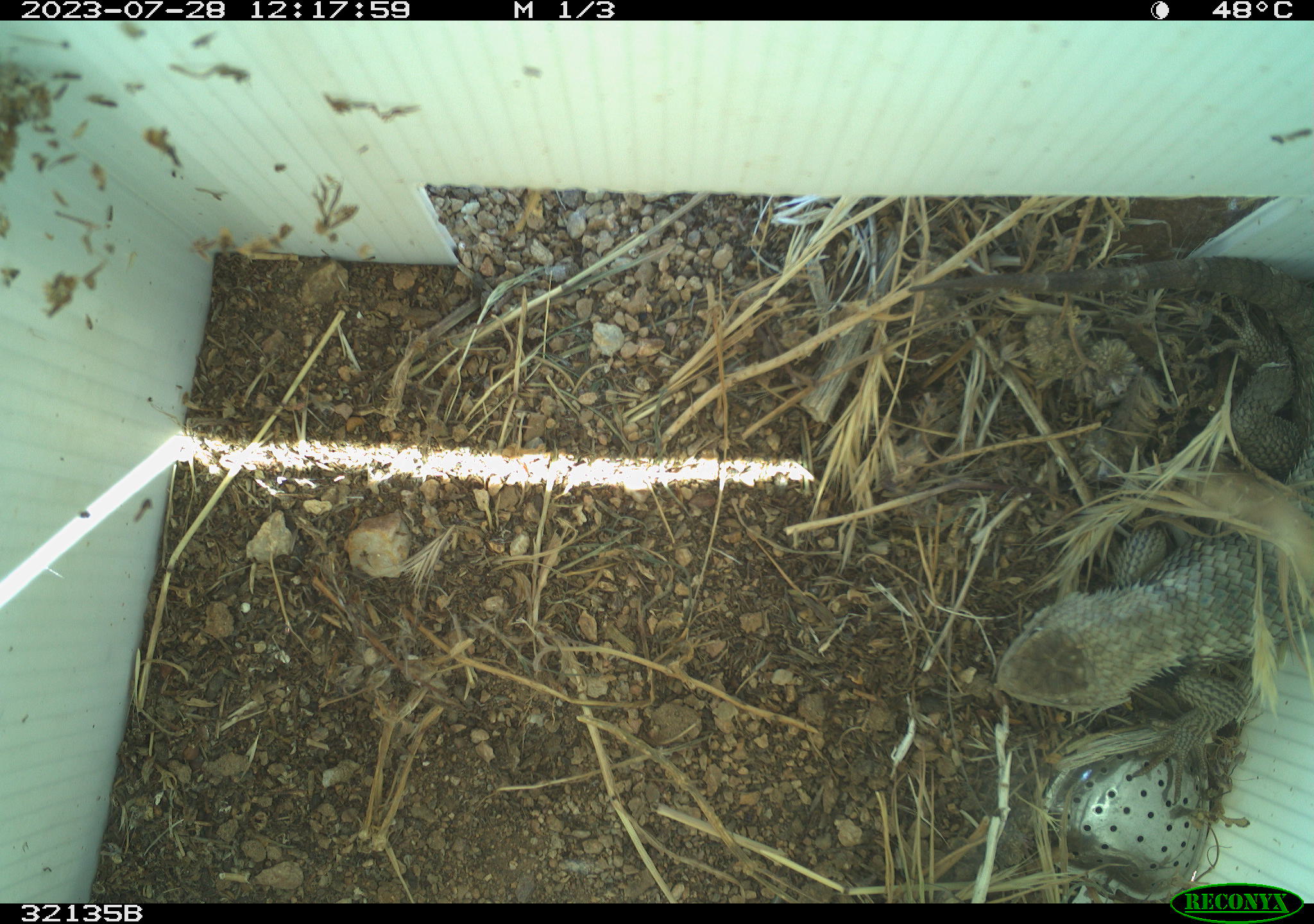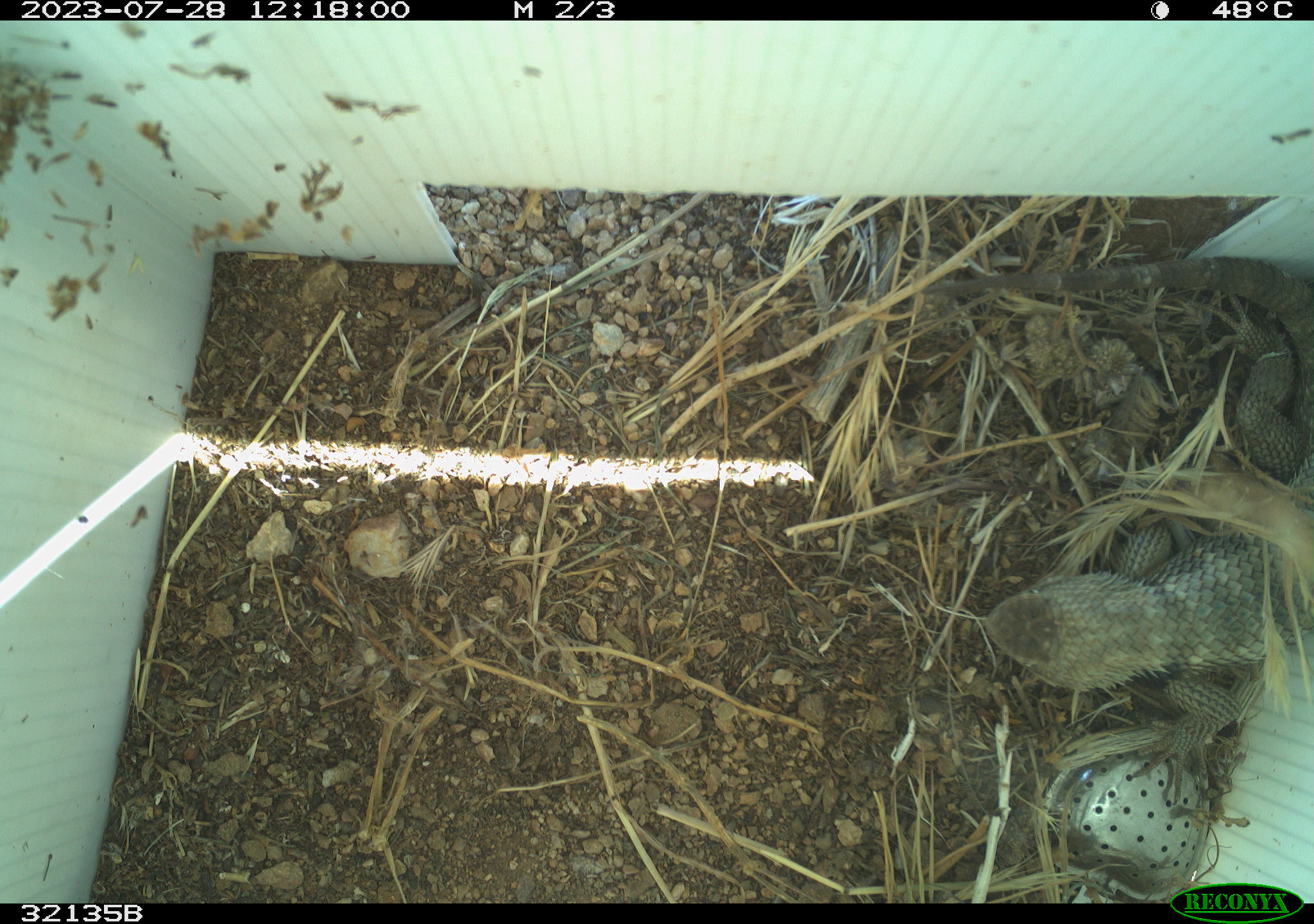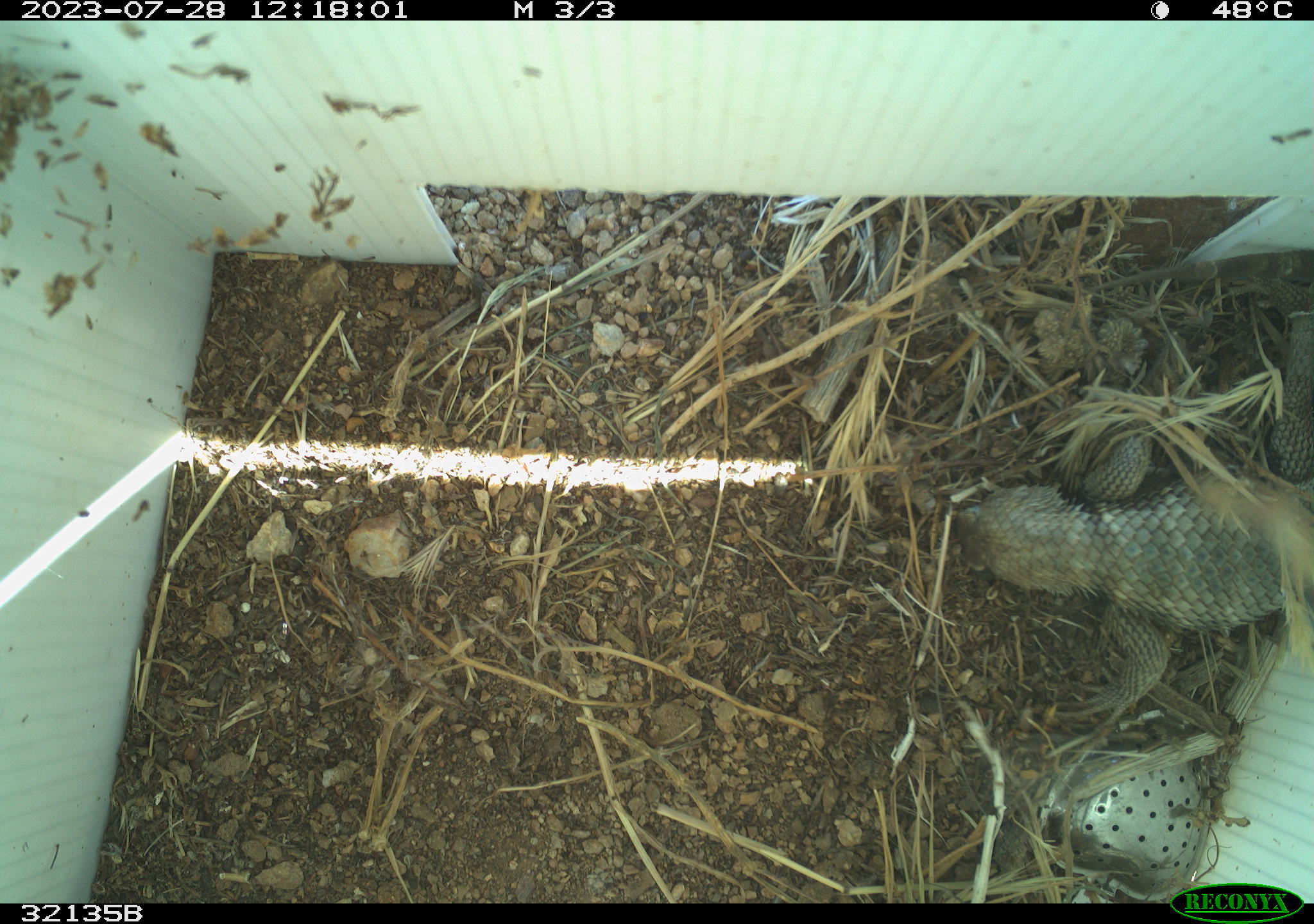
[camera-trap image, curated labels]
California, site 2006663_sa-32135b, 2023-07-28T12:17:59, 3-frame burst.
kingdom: Animalia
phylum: Chordata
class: Reptilia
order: Squamata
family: Phrynosomatidae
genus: Sceloporus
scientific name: Sceloporus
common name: spiny lizards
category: sceloporus species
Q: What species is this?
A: Sceloporus species (spiny lizards) (Sceloporus).